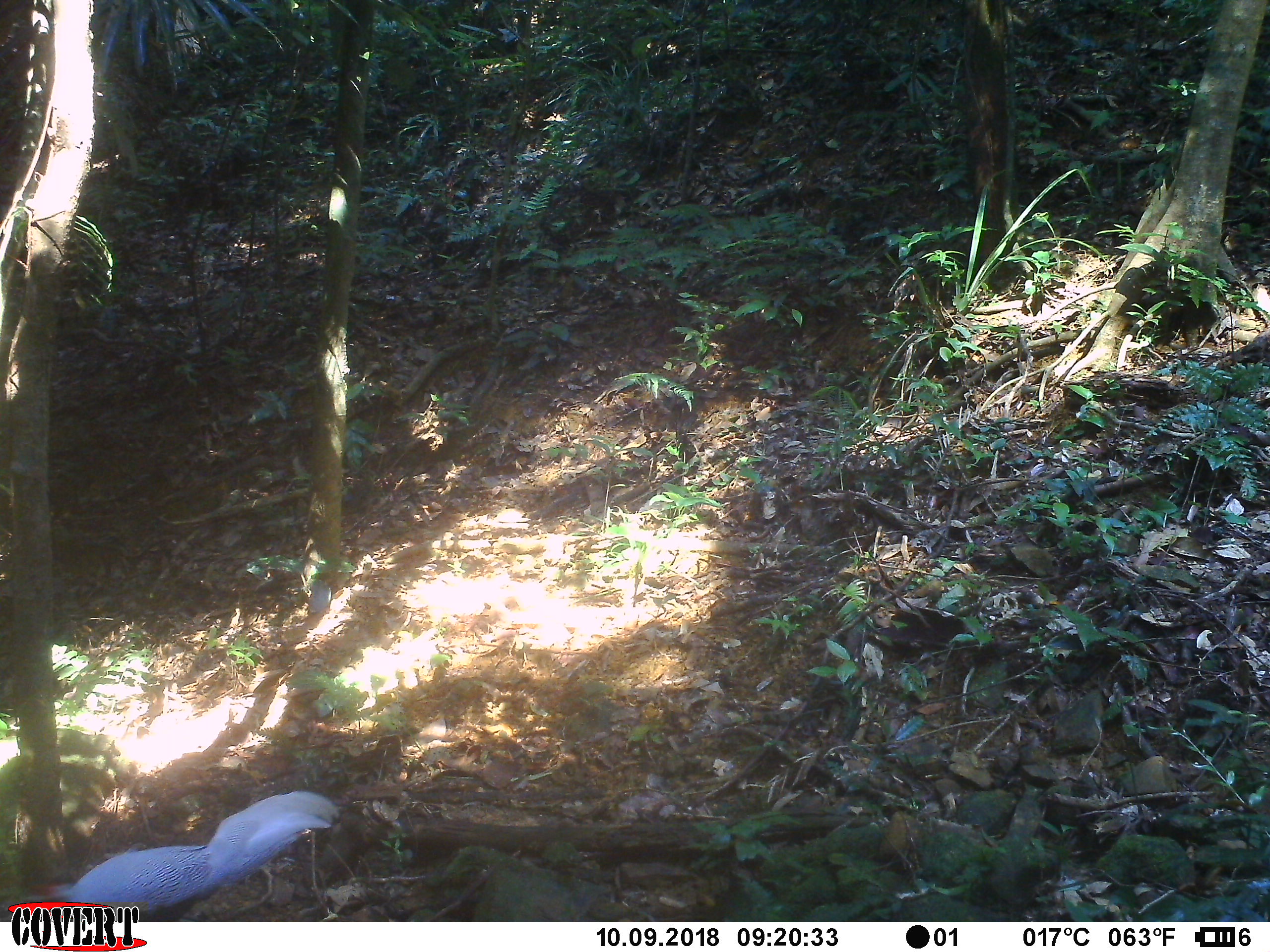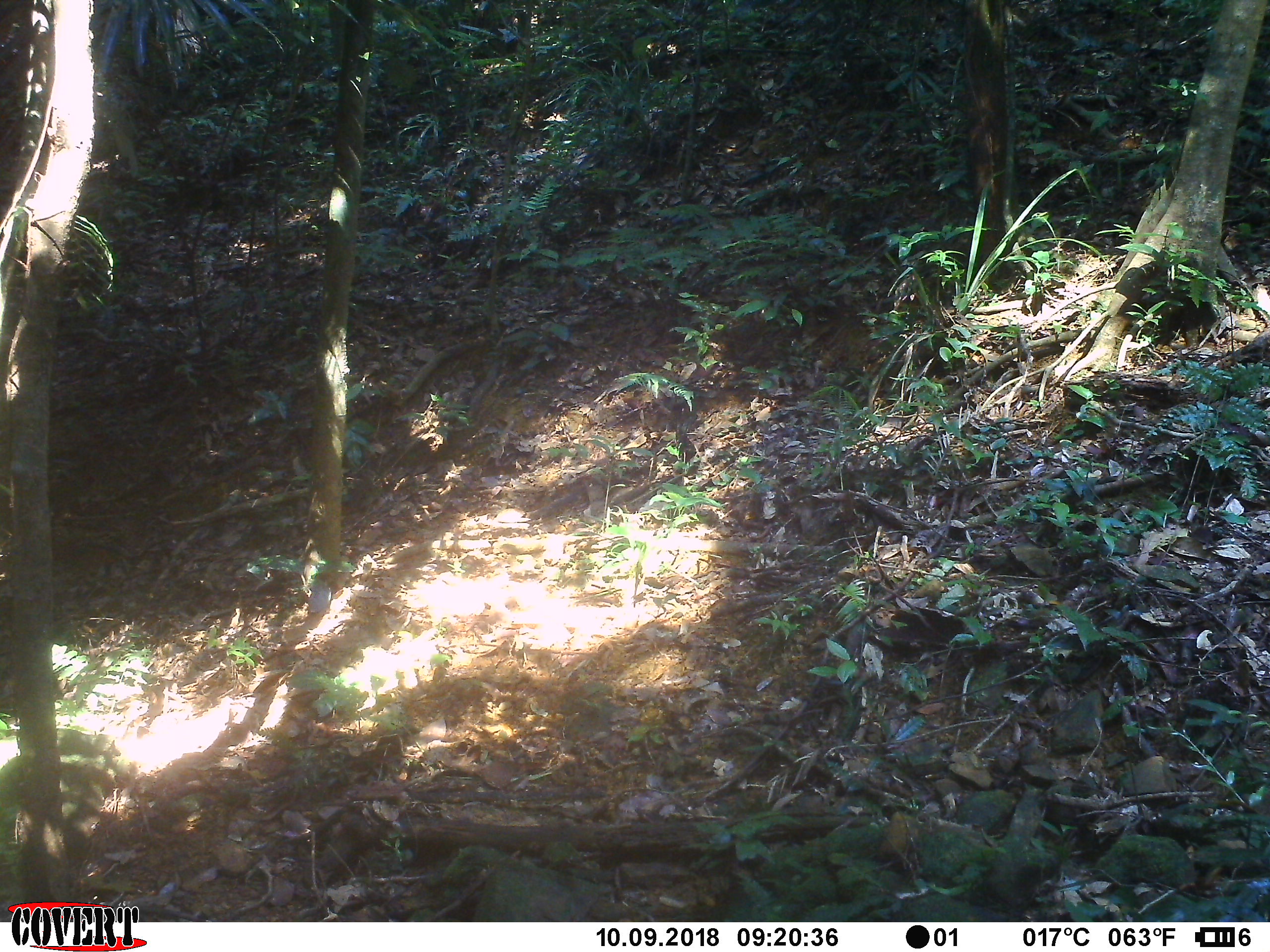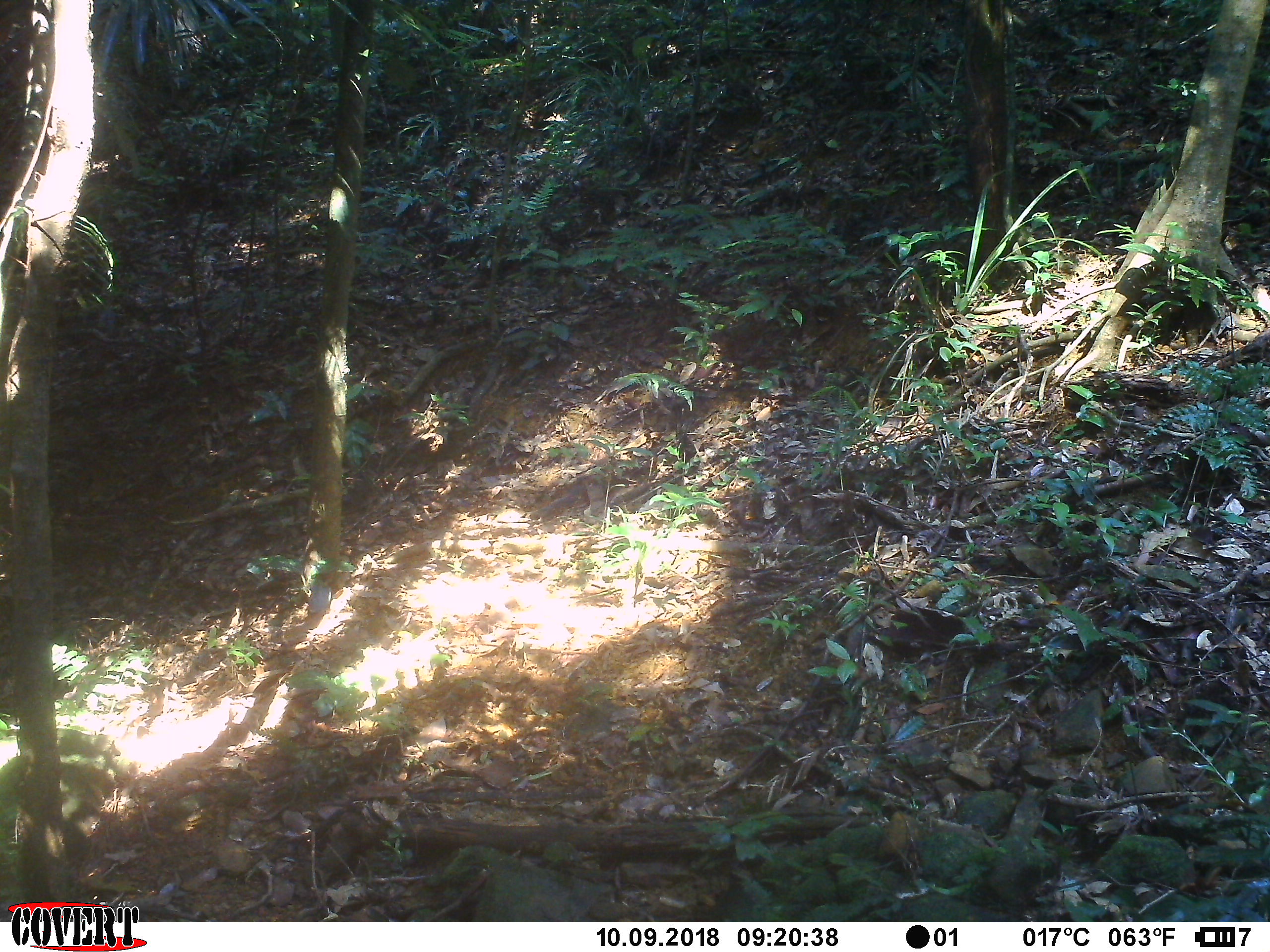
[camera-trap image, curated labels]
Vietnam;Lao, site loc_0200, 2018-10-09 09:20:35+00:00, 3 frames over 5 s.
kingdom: Animalia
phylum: Chordata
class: Aves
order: Galliformes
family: Phasianidae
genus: Lophura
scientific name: Lophura nycthemera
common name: silver pheasant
Silver pheasant (Lophura nycthemera). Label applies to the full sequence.